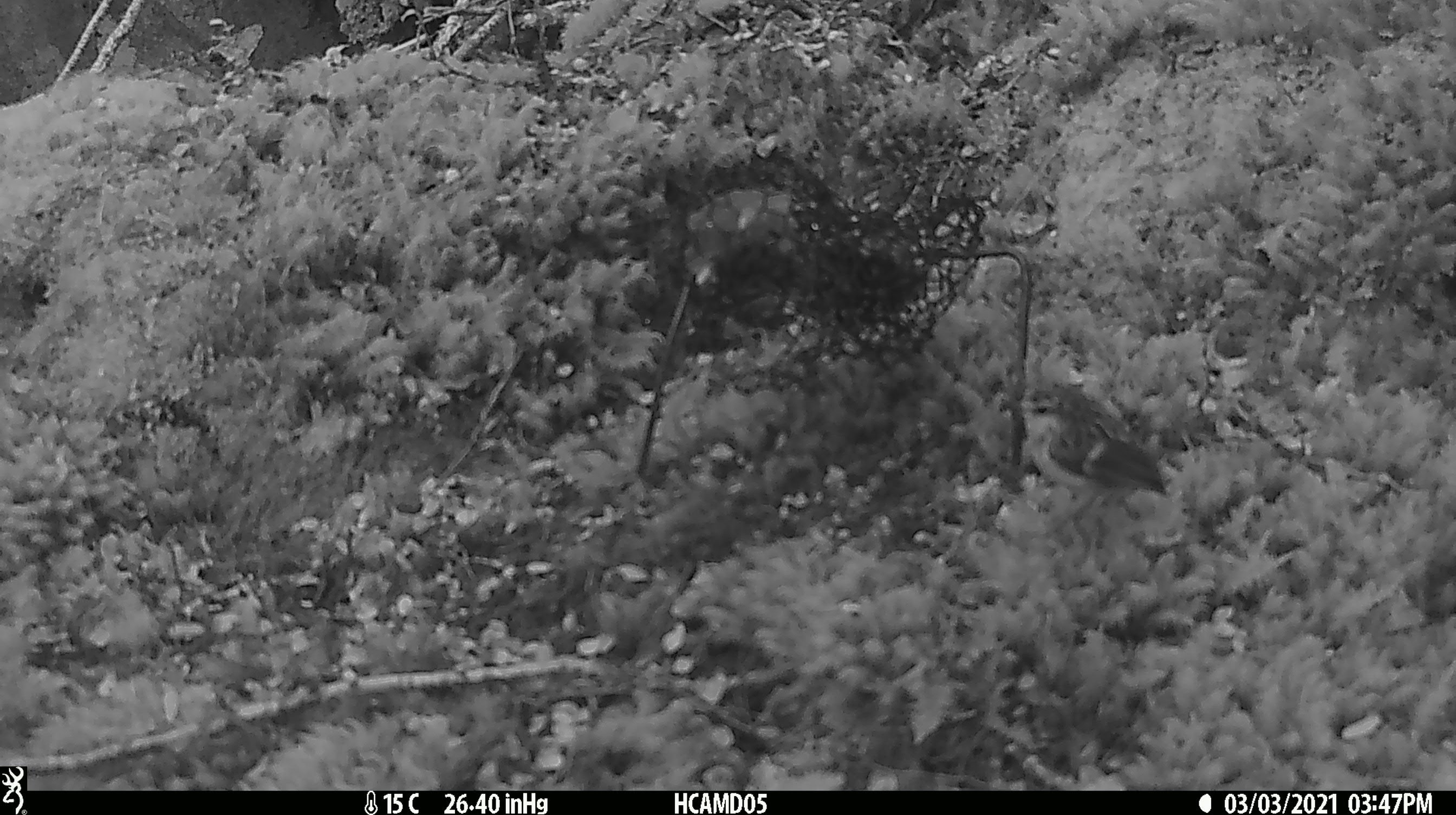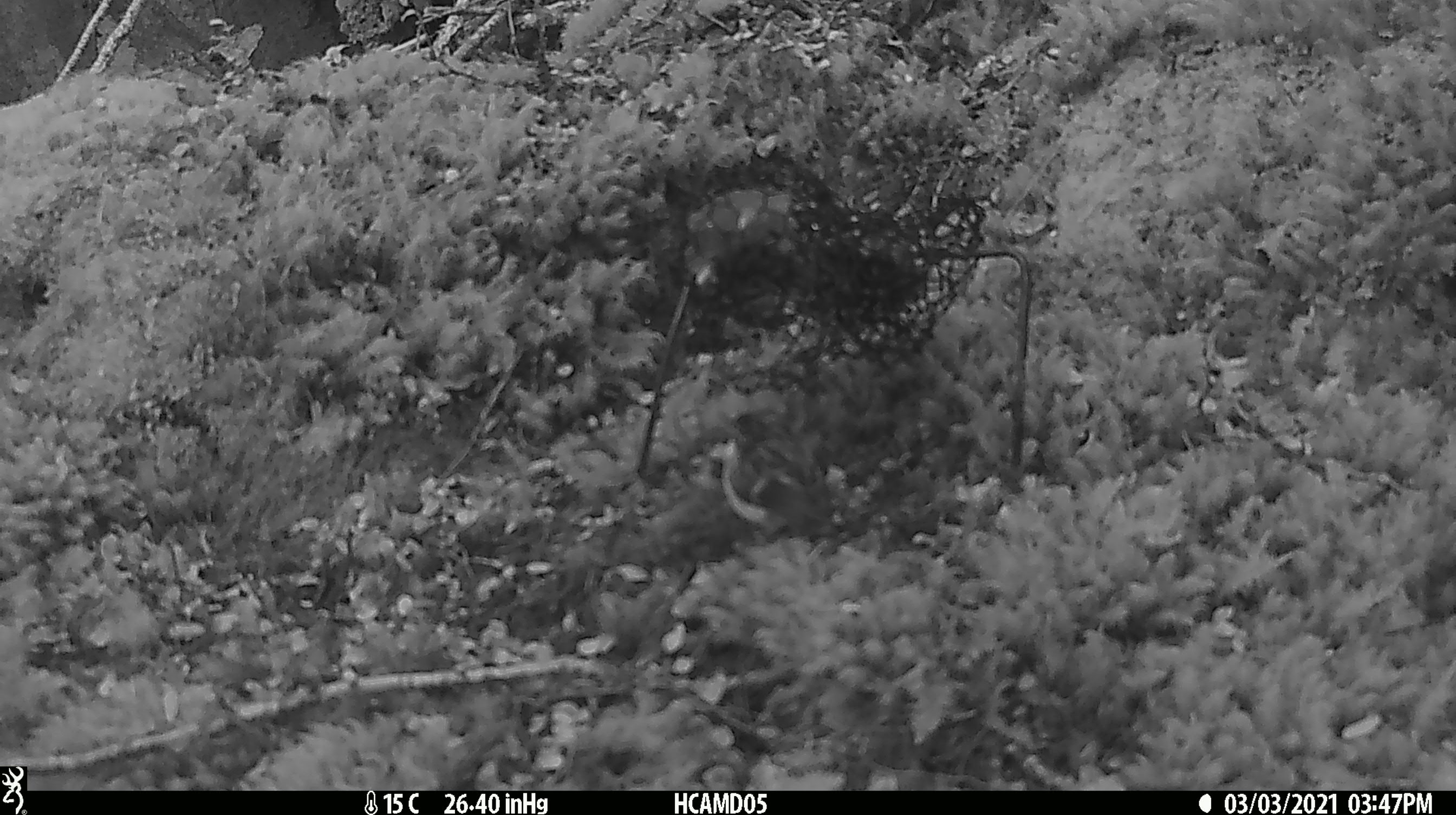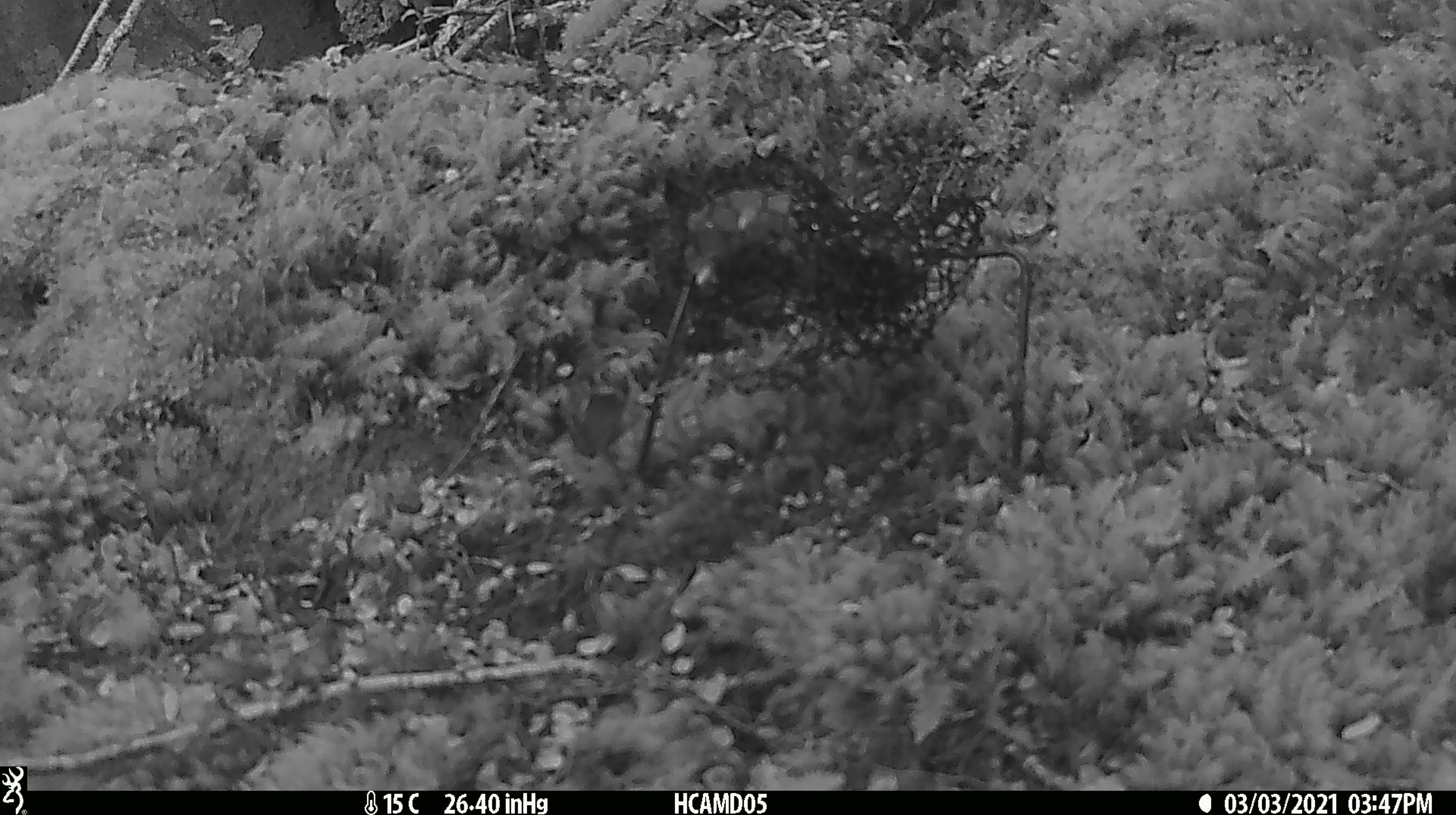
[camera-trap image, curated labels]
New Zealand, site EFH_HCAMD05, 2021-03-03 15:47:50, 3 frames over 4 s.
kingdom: Animalia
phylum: Chordata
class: Aves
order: Passeriformes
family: Acanthisittidae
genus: Acanthisitta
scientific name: Acanthisitta chloris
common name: rifleman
Rifleman (Acanthisitta chloris).